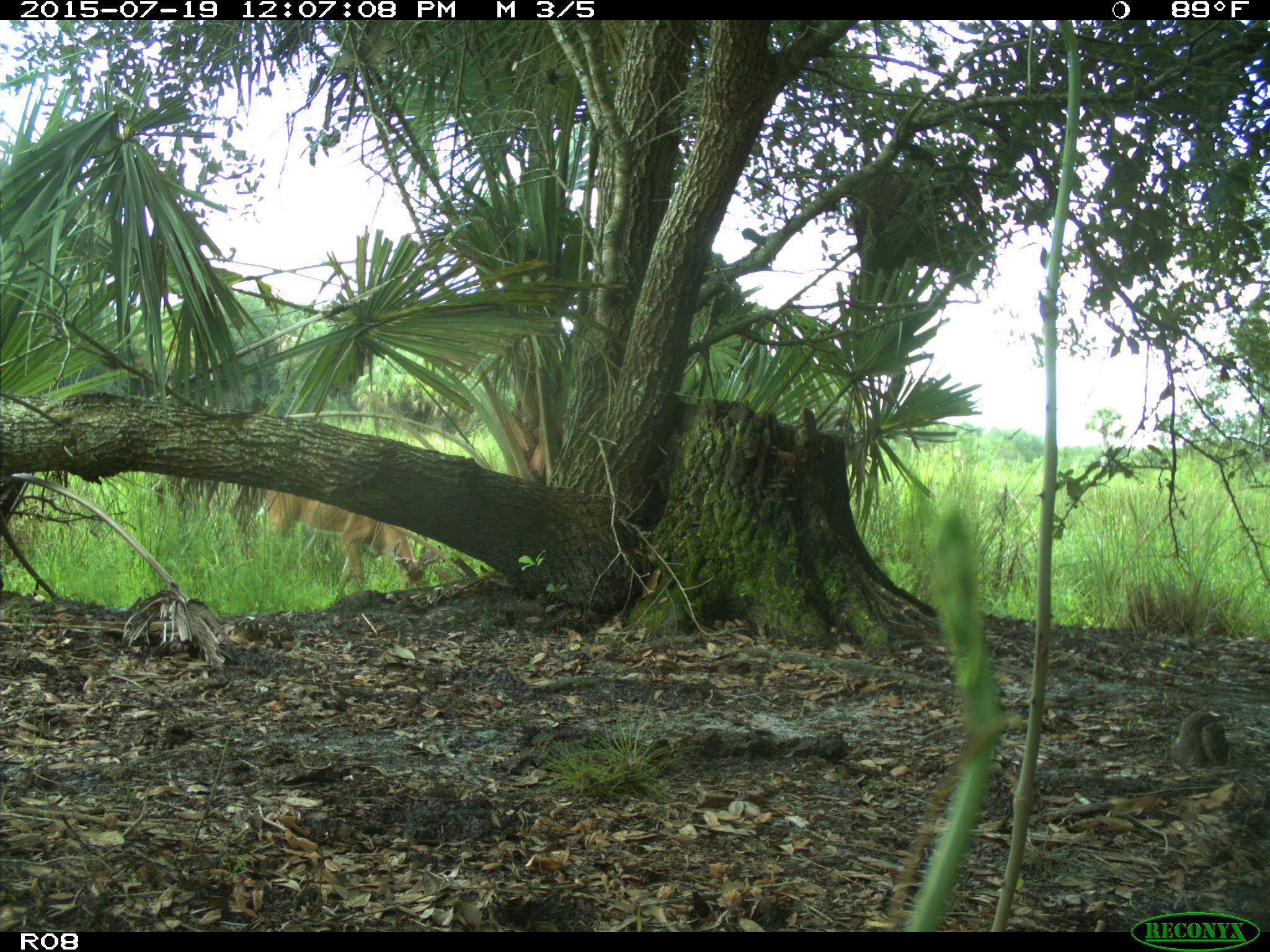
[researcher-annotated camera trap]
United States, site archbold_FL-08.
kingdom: Animalia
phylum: Chordata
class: Mammalia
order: Artiodactyla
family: Cervidae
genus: Odocoileus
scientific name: Odocoileus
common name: deer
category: unidentified deer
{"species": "unidentified deer (deer) (Odocoileus)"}